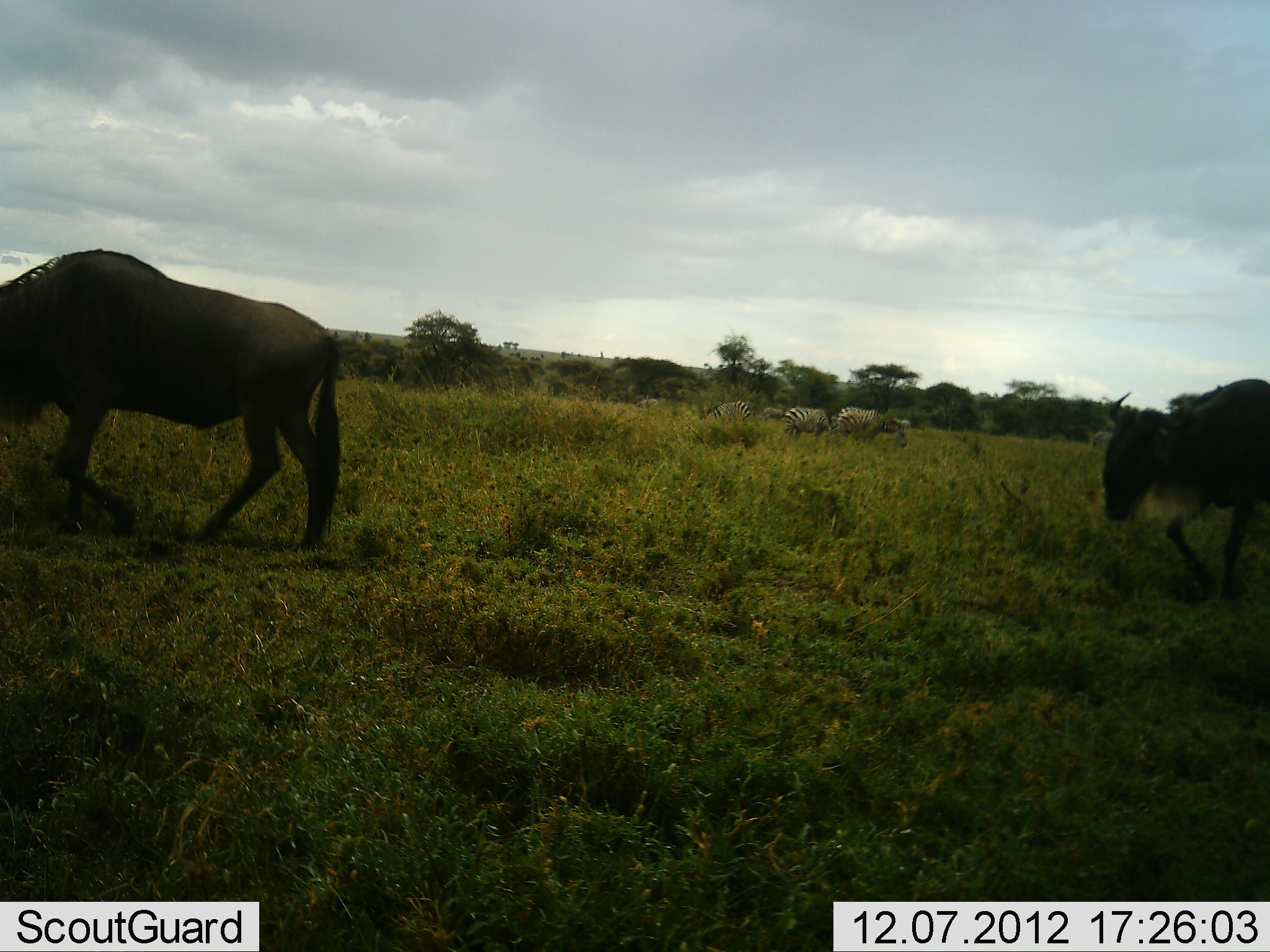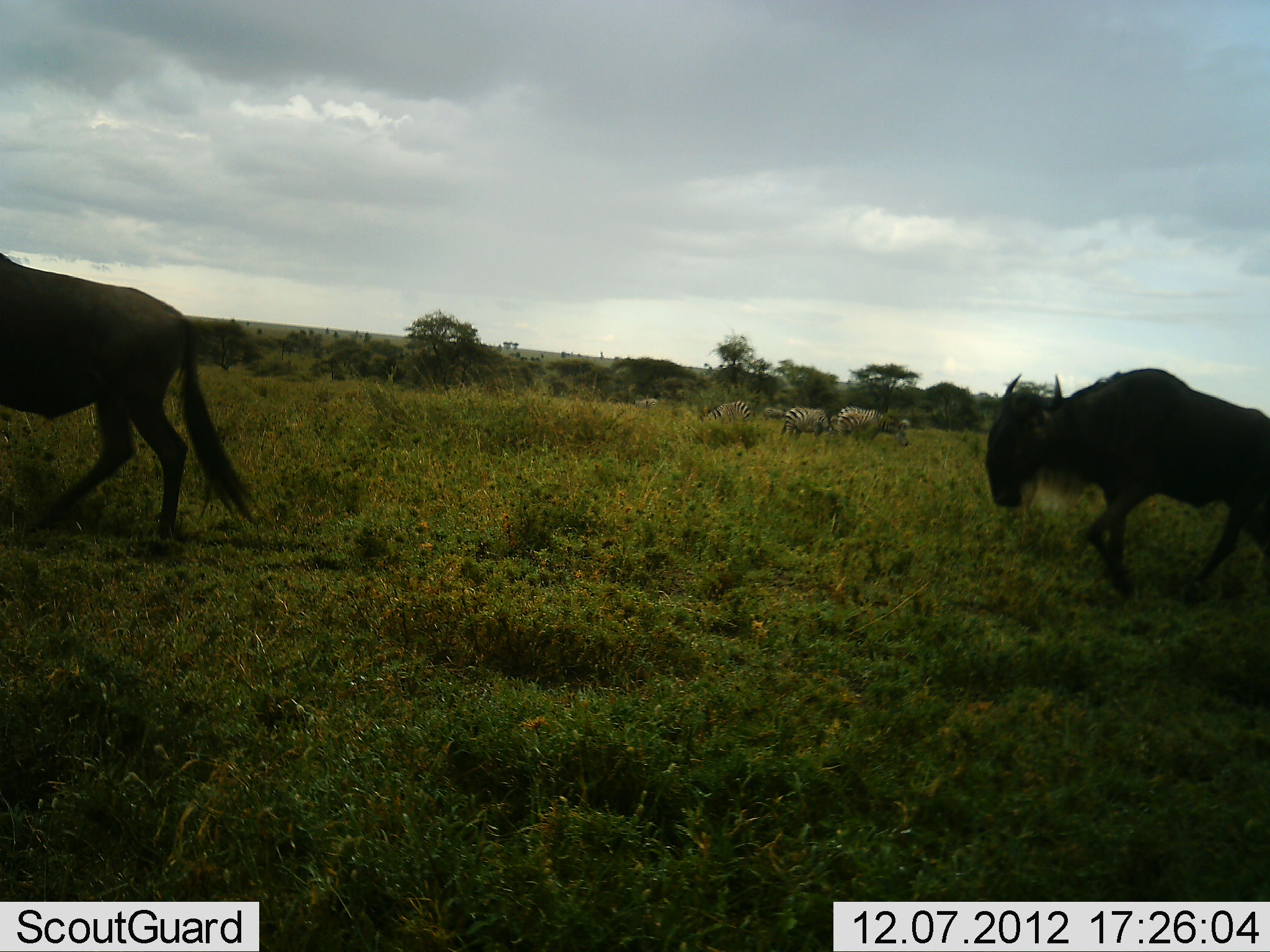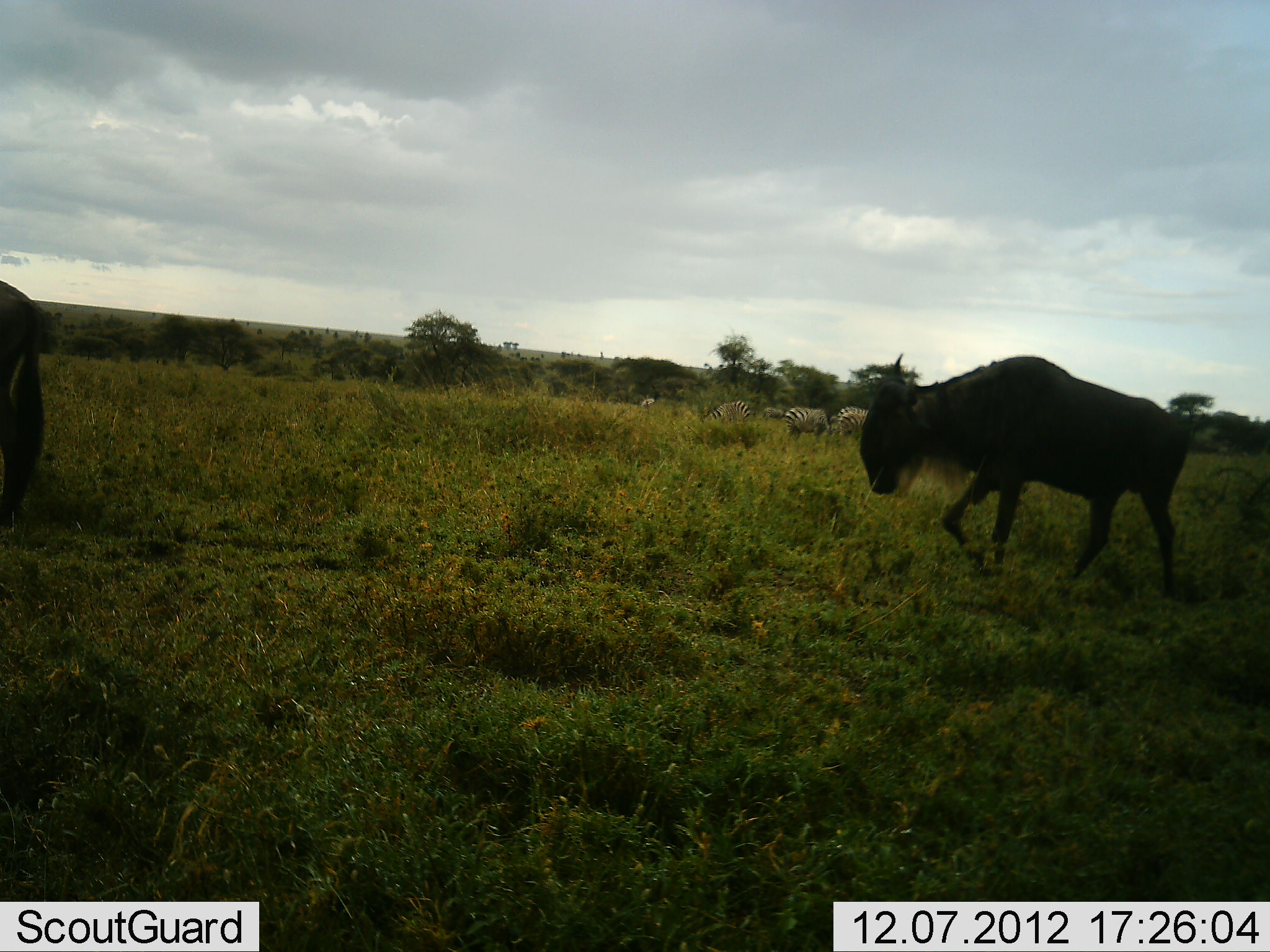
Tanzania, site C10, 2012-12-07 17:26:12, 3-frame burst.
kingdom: Animalia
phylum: Chordata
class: Mammalia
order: Artiodactyla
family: Bovidae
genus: Connochaetes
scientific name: Connochaetes taurinus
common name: blue wildebeest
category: wildebeest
Wildebeest (blue wildebeest) (Connochaetes taurinus), count 2. Behavior (volunteer vote fractions): standing 0%, resting 0%, moving 100%, interacting 0%. Young present (vote fraction): 0%. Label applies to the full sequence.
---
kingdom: Animalia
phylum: Chordata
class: Mammalia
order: Perissodactyla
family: Equidae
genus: Equus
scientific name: Equus quagga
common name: plains zebra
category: zebra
Zebra (plains zebra) (Equus quagga), count 5. Behavior (volunteer vote fractions): standing 50%, resting 0%, moving 10%, interacting 0%. Young present (vote fraction): 0%. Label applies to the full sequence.